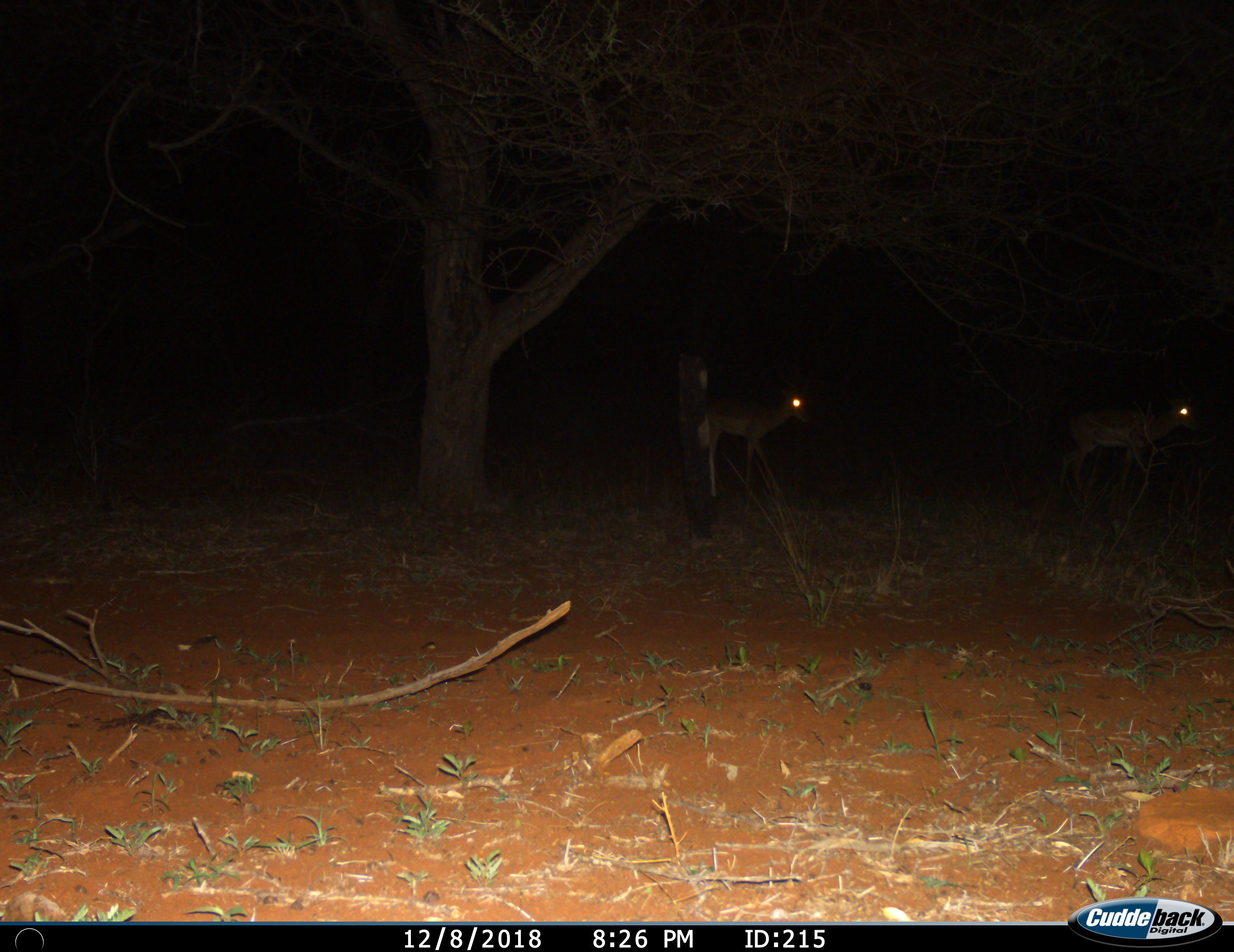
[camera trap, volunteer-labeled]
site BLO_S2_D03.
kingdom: Animalia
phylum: Chordata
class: Mammalia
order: Artiodactyla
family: Bovidae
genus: Aepyceros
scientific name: Aepyceros melampus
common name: impala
Impala (Aepyceros melampus), count 2. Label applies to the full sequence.